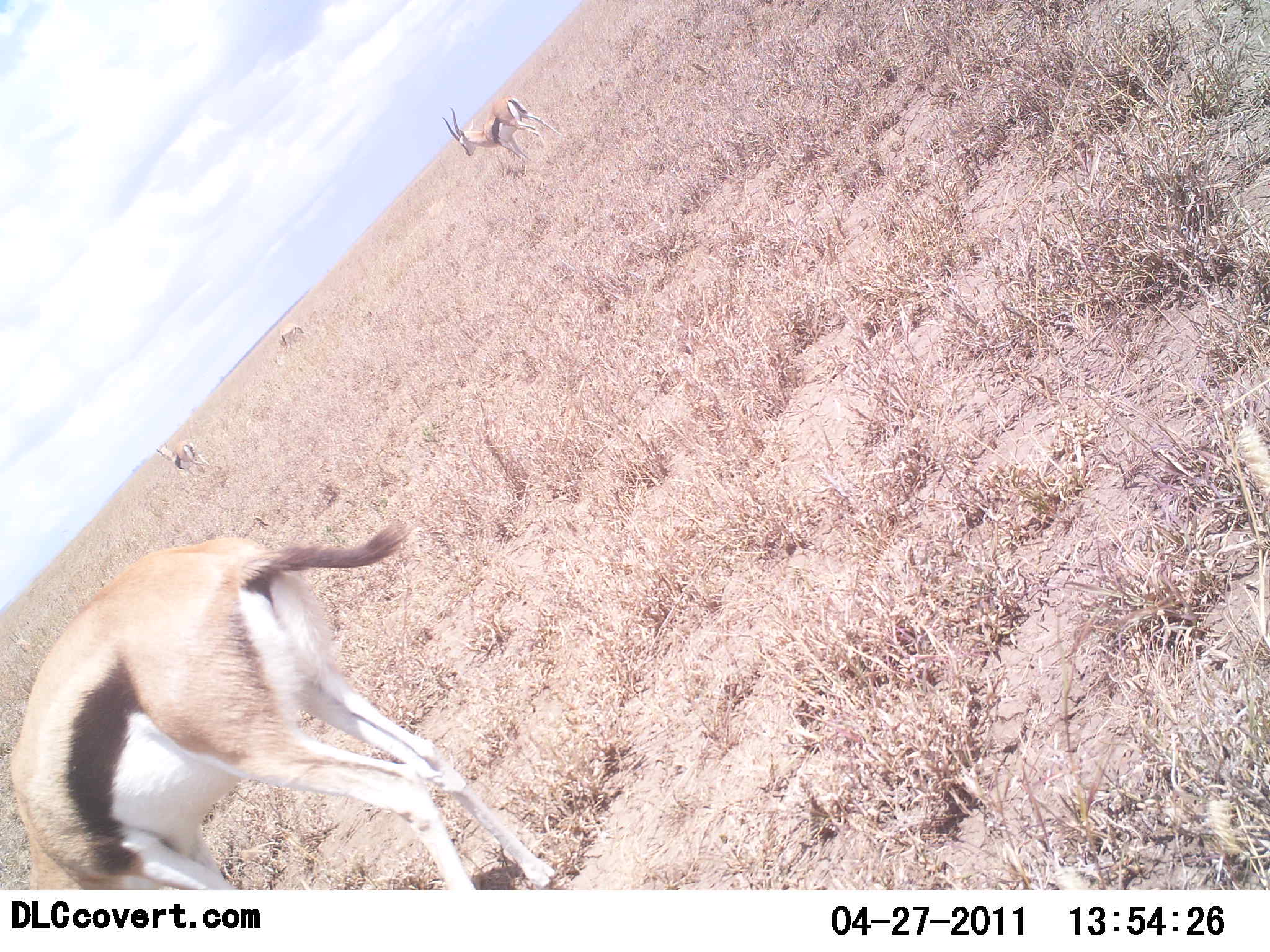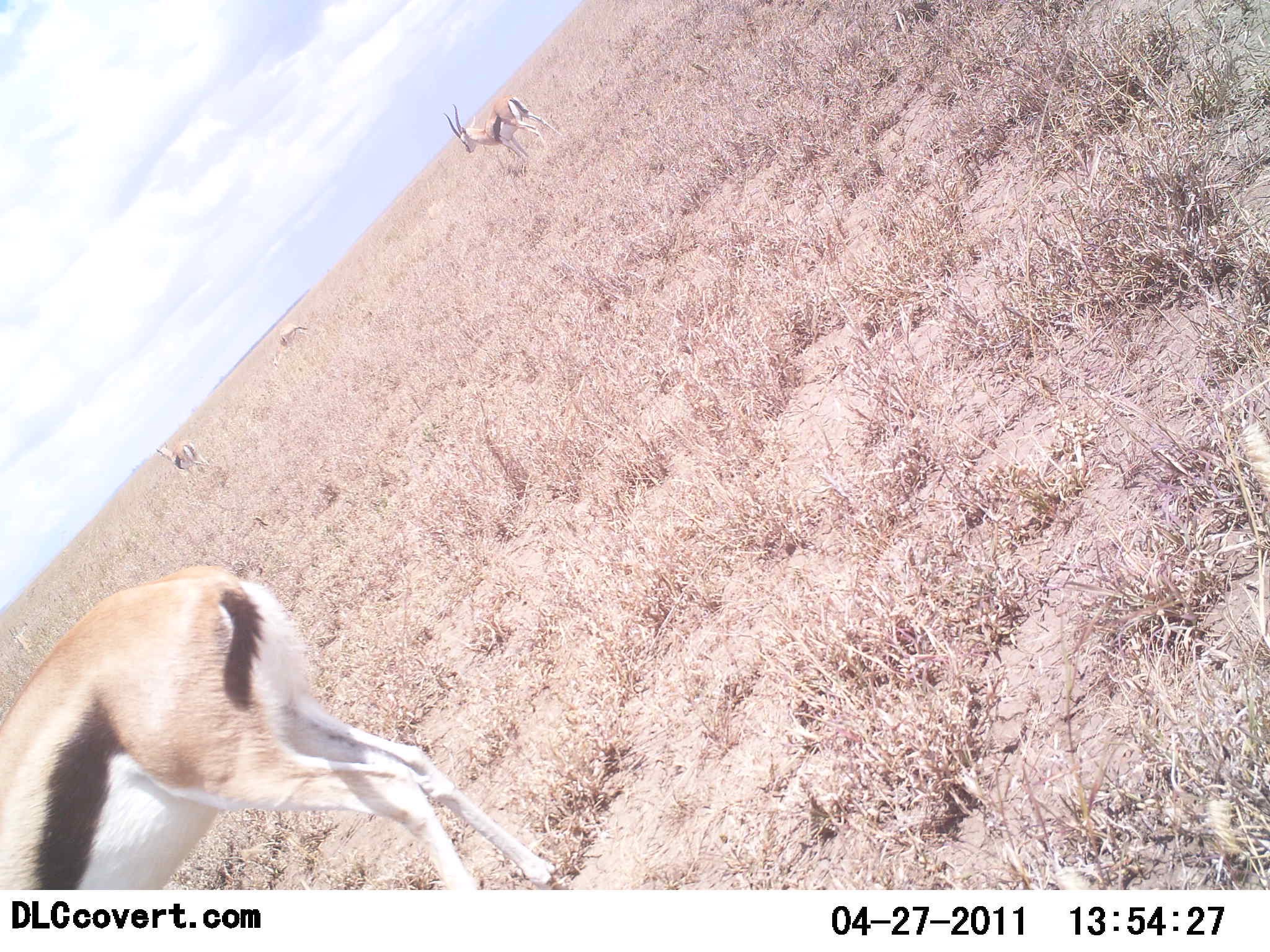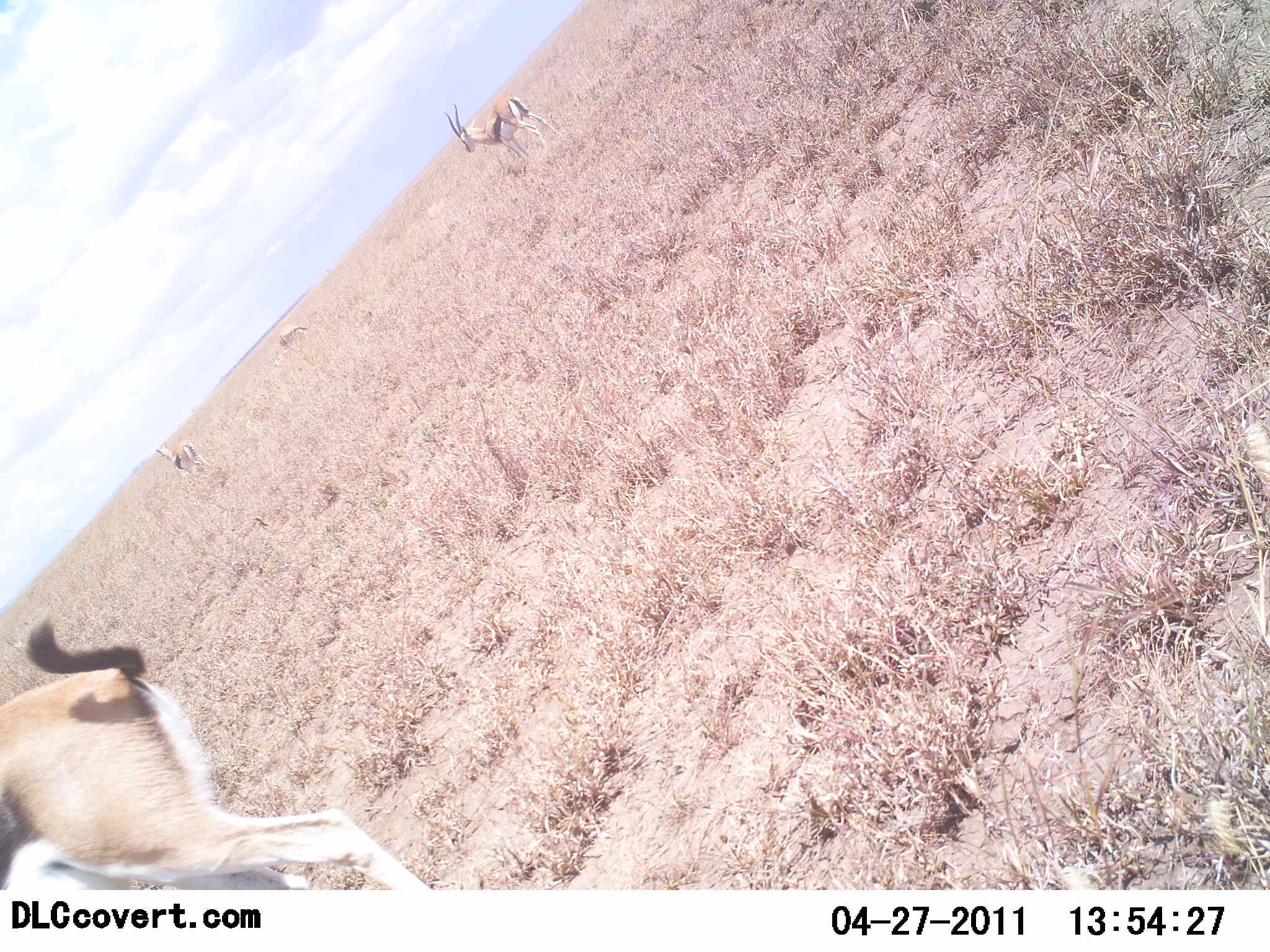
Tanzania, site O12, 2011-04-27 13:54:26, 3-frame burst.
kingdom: Animalia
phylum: Chordata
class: Mammalia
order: Artiodactyla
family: Bovidae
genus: Eudorcas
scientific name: Eudorcas thomsonii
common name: thomson's gazelle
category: gazellethomsons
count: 4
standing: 90%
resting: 0%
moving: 40%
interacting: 0%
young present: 0%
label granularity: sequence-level